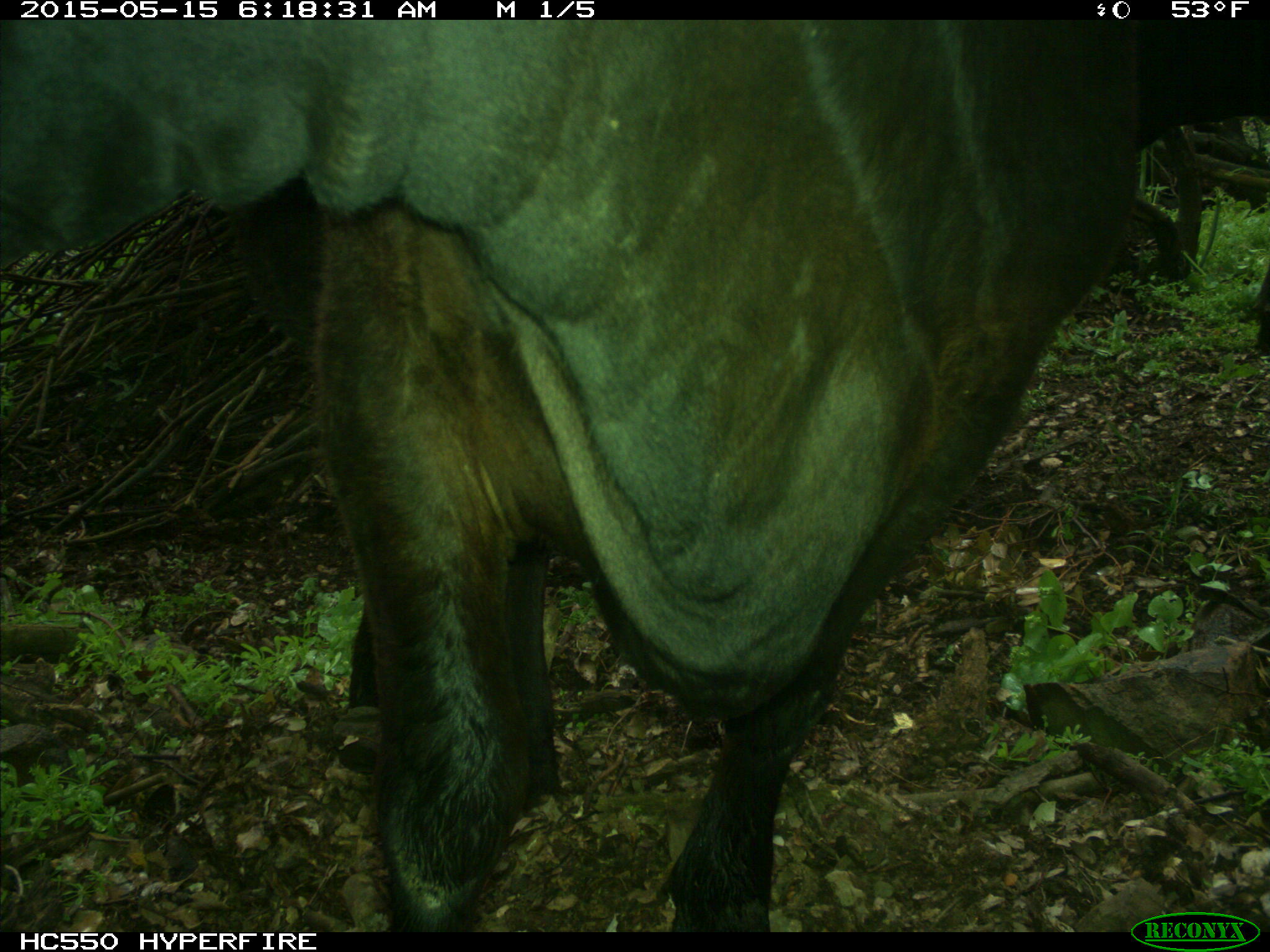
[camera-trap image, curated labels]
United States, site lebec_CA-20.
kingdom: Animalia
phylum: Chordata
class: Mammalia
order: Artiodactyla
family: Bovidae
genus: Bos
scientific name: Bos taurus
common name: domestic cow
Bos taurus (domestic cow).